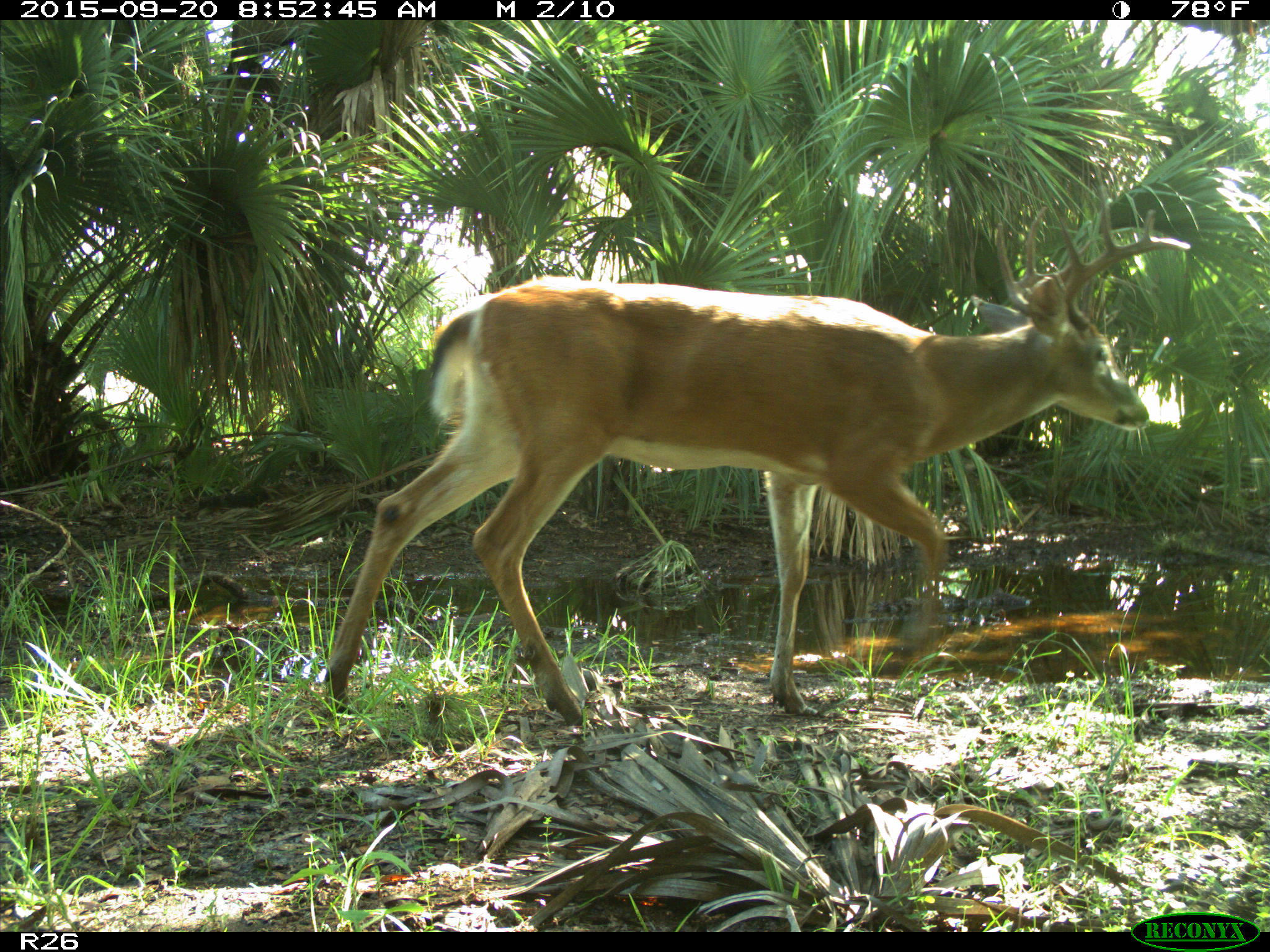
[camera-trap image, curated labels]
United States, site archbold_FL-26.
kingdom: Animalia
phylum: Chordata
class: Mammalia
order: Artiodactyla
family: Cervidae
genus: Odocoileus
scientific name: Odocoileus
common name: deer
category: unidentified deer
Unidentified deer (deer) (Odocoileus).